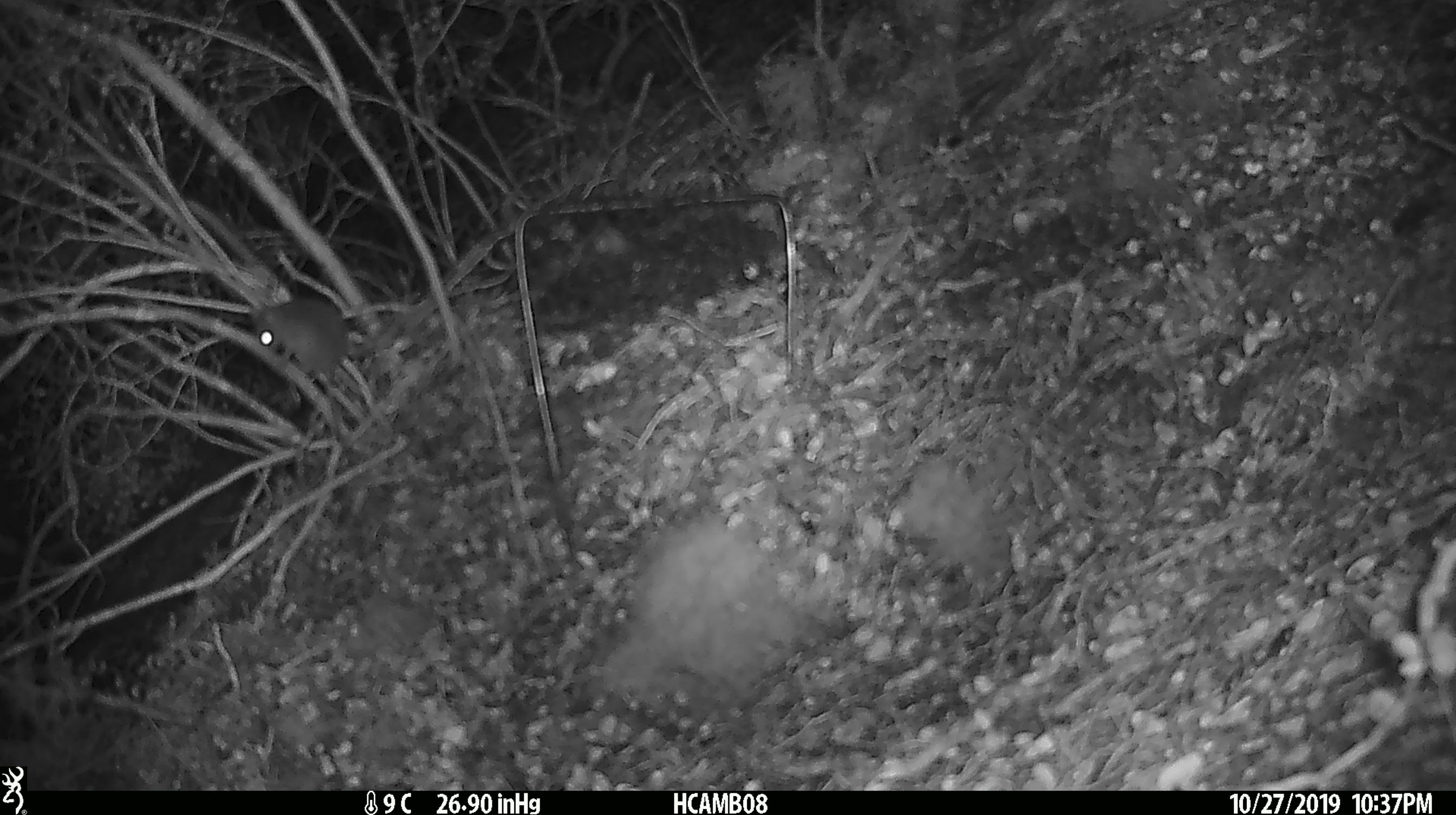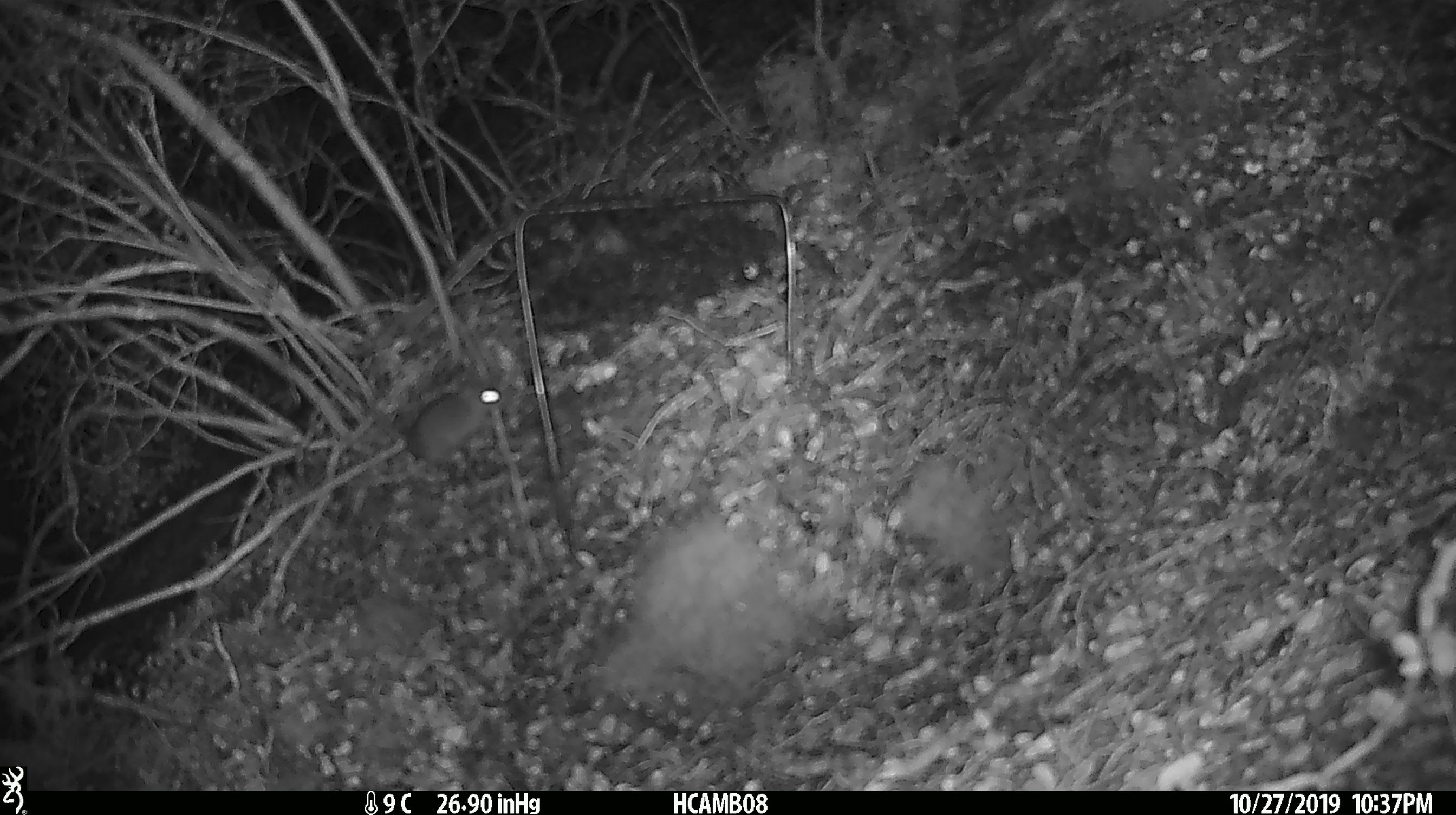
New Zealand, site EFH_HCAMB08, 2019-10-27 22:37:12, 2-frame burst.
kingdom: Animalia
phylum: Chordata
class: Mammalia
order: Rodentia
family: Muridae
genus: Mus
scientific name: Mus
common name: mouse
Mouse (Mus).